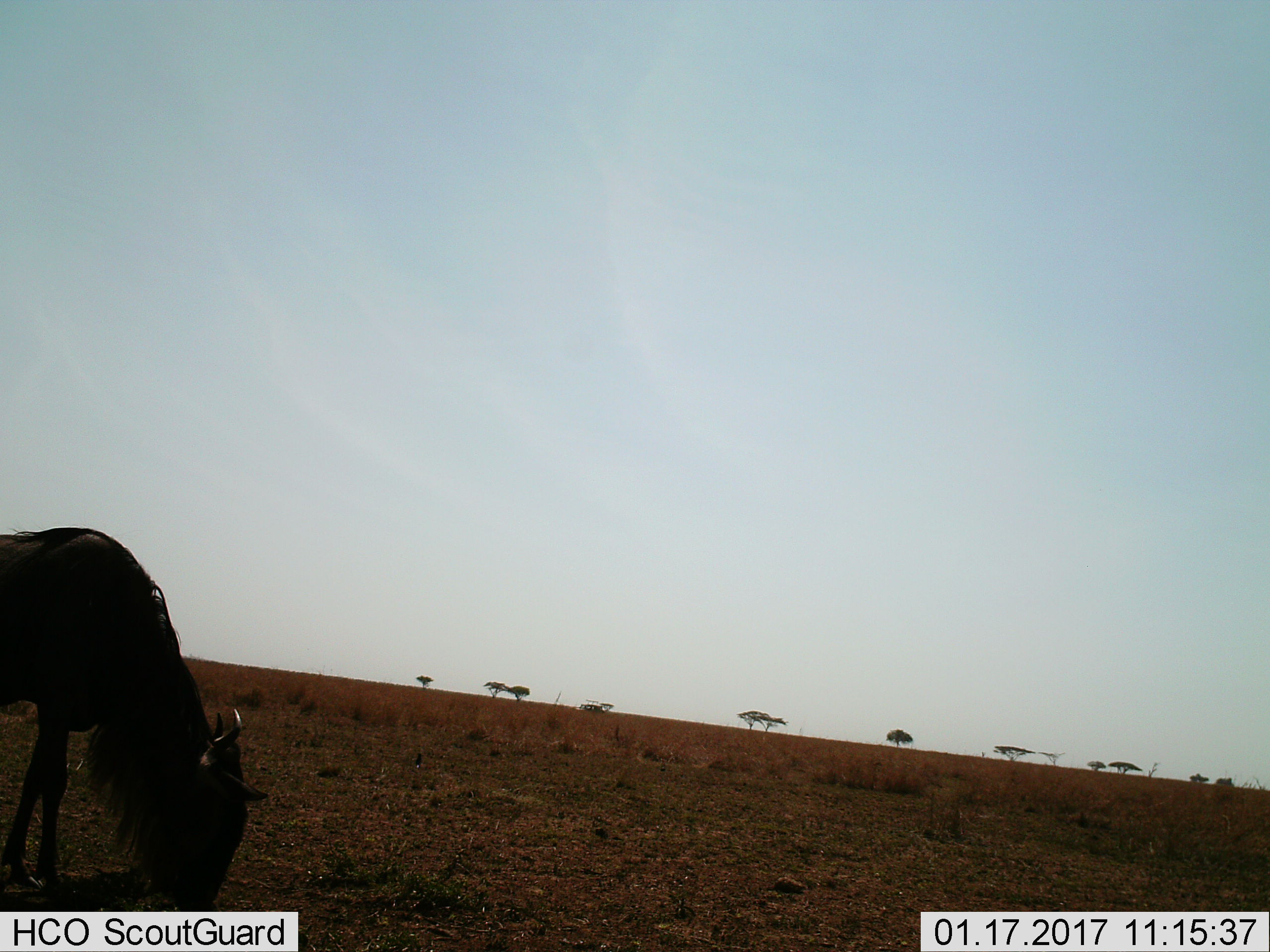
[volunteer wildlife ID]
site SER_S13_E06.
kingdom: Animalia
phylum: Chordata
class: Mammalia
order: Artiodactyla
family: Bovidae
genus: Connochaetes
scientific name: Connochaetes taurinus taurinus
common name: blue wildebeest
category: wildebeestblue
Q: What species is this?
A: Wildebeestblue (blue wildebeest) (Connochaetes taurinus taurinus).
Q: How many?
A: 1.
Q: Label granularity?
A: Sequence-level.